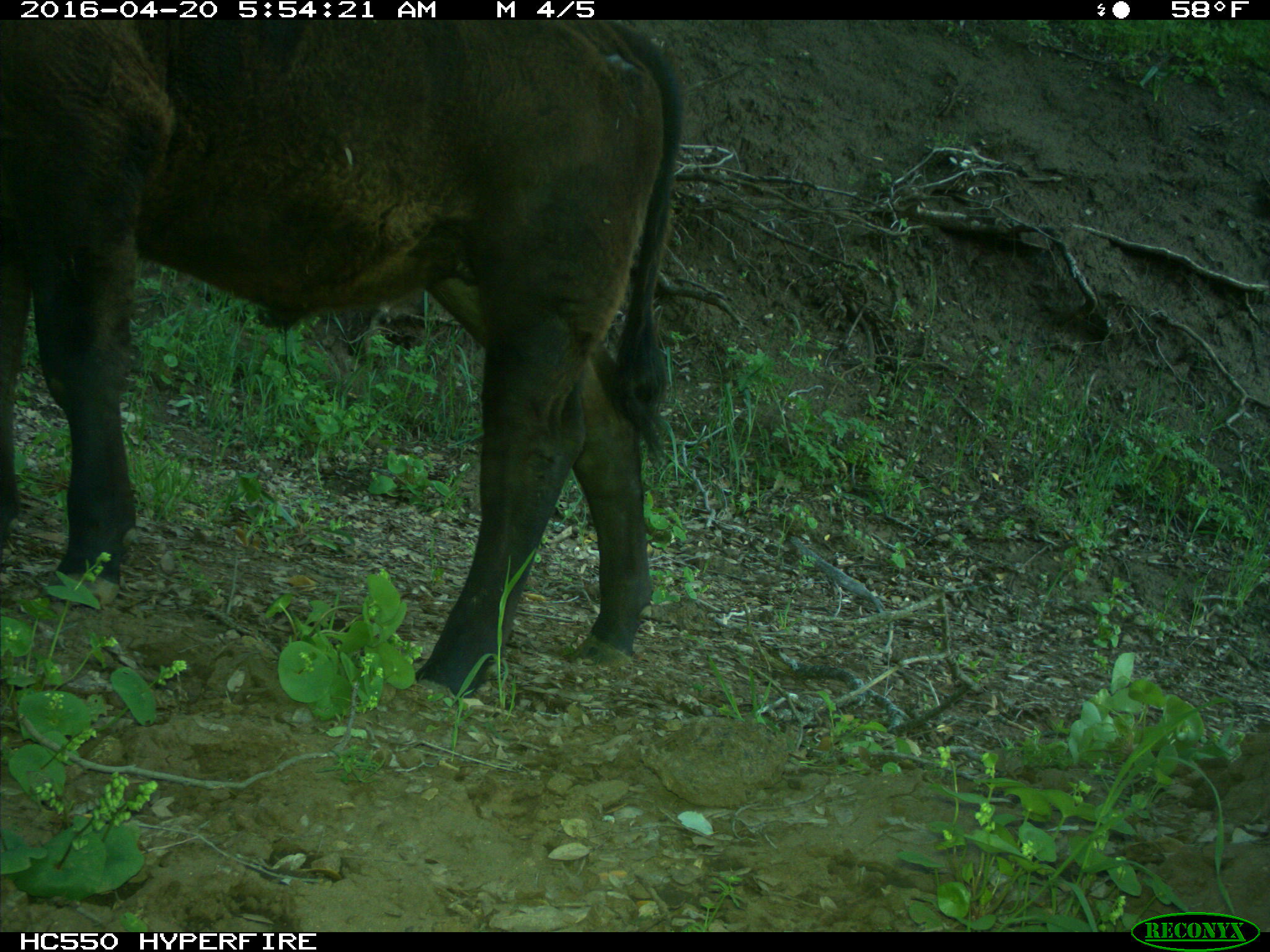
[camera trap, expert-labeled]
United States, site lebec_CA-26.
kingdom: Animalia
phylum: Chordata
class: Mammalia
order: Artiodactyla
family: Bovidae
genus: Bos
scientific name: Bos taurus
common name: domestic cow